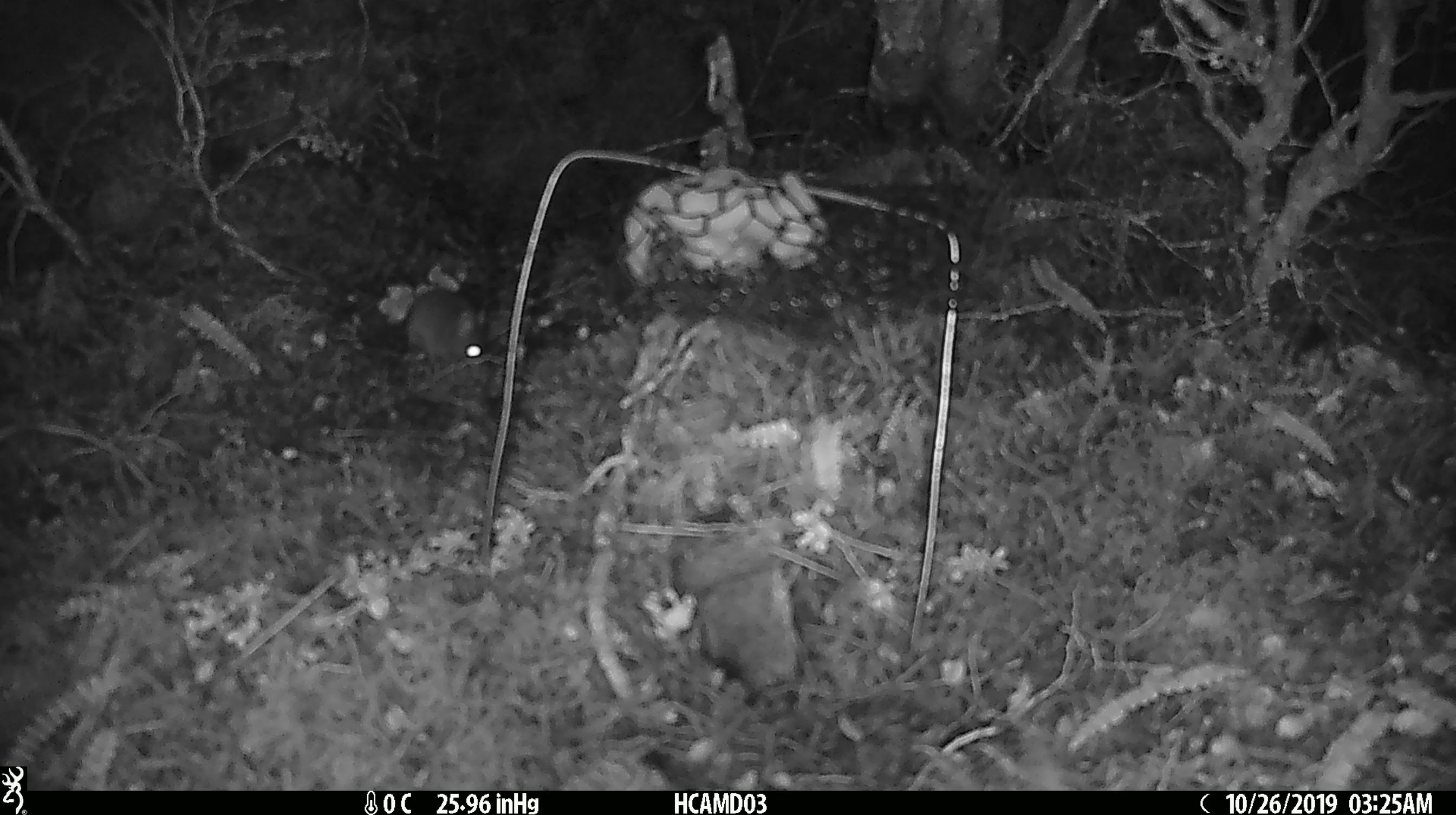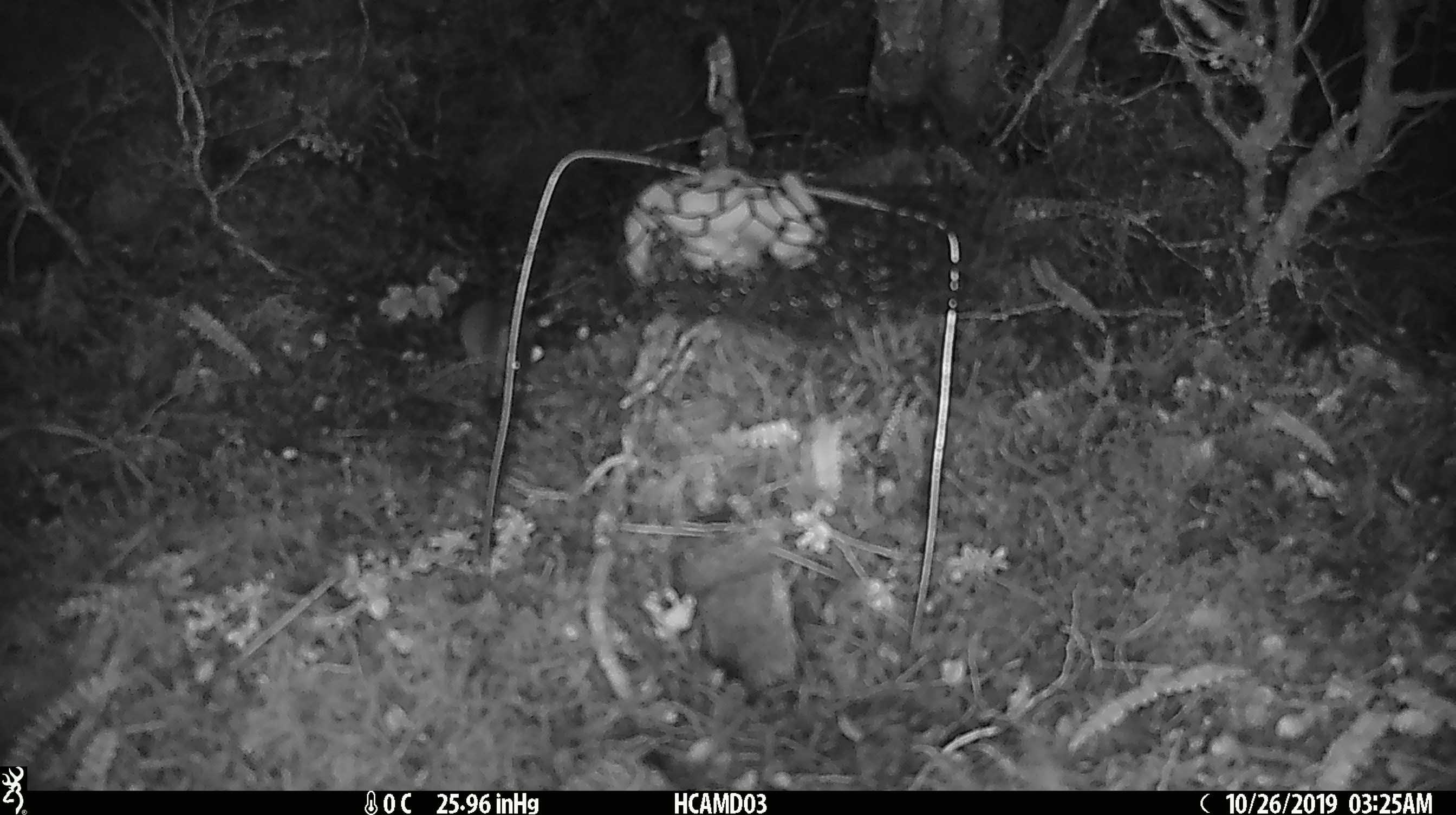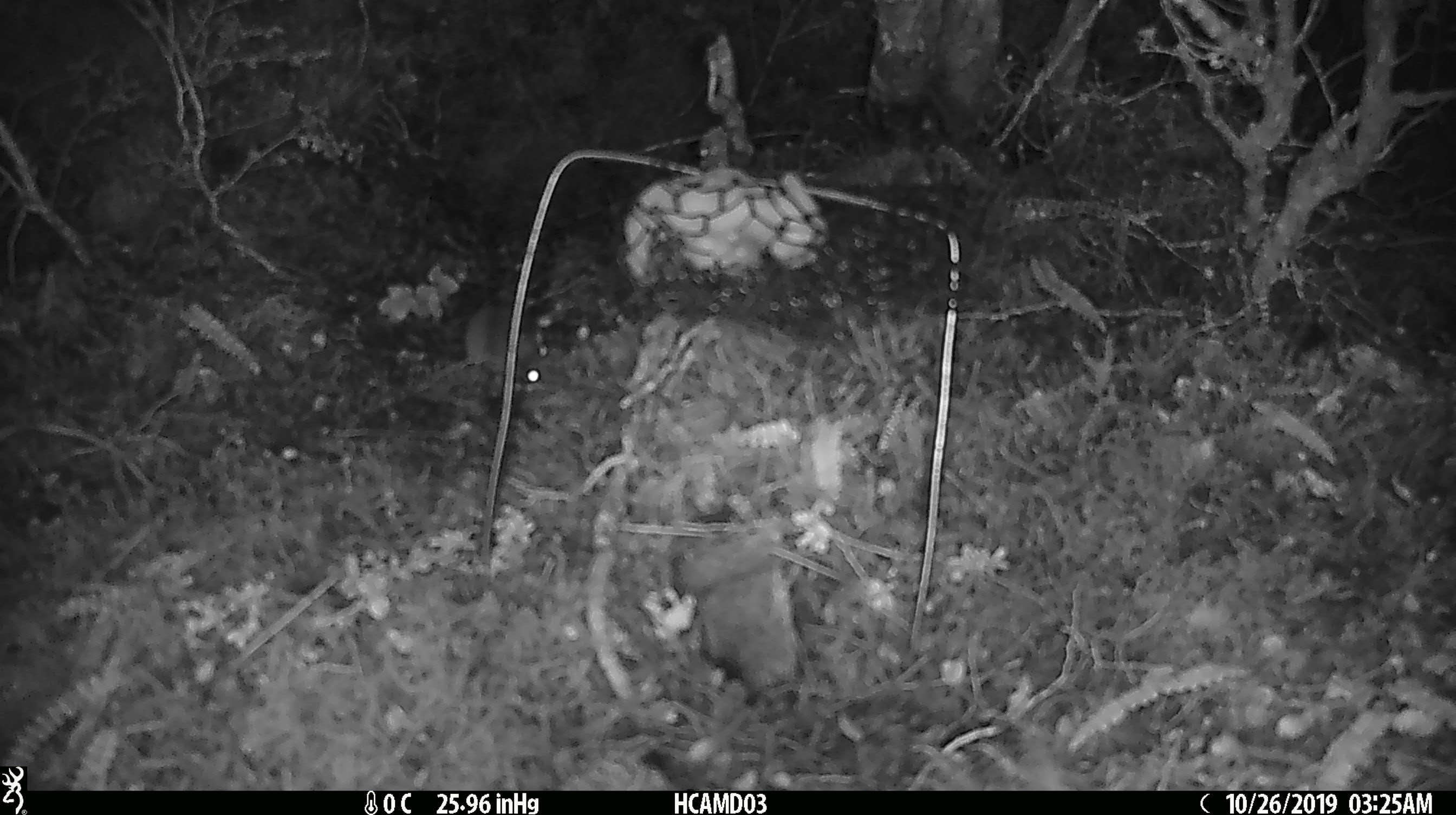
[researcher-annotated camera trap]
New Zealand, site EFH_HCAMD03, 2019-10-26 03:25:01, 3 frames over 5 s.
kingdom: Animalia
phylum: Chordata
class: Mammalia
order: Rodentia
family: Muridae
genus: Mus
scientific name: Mus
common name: mouse